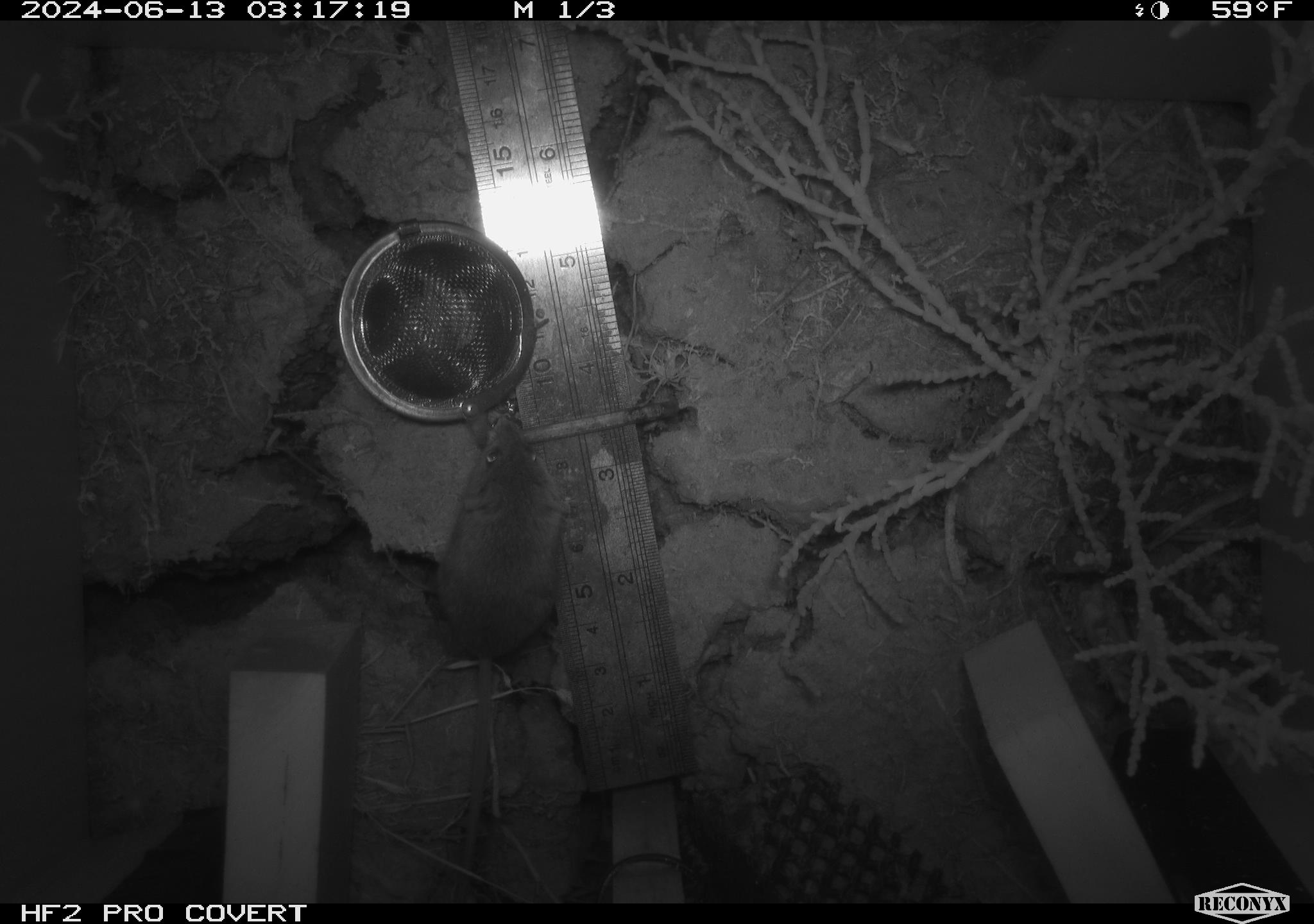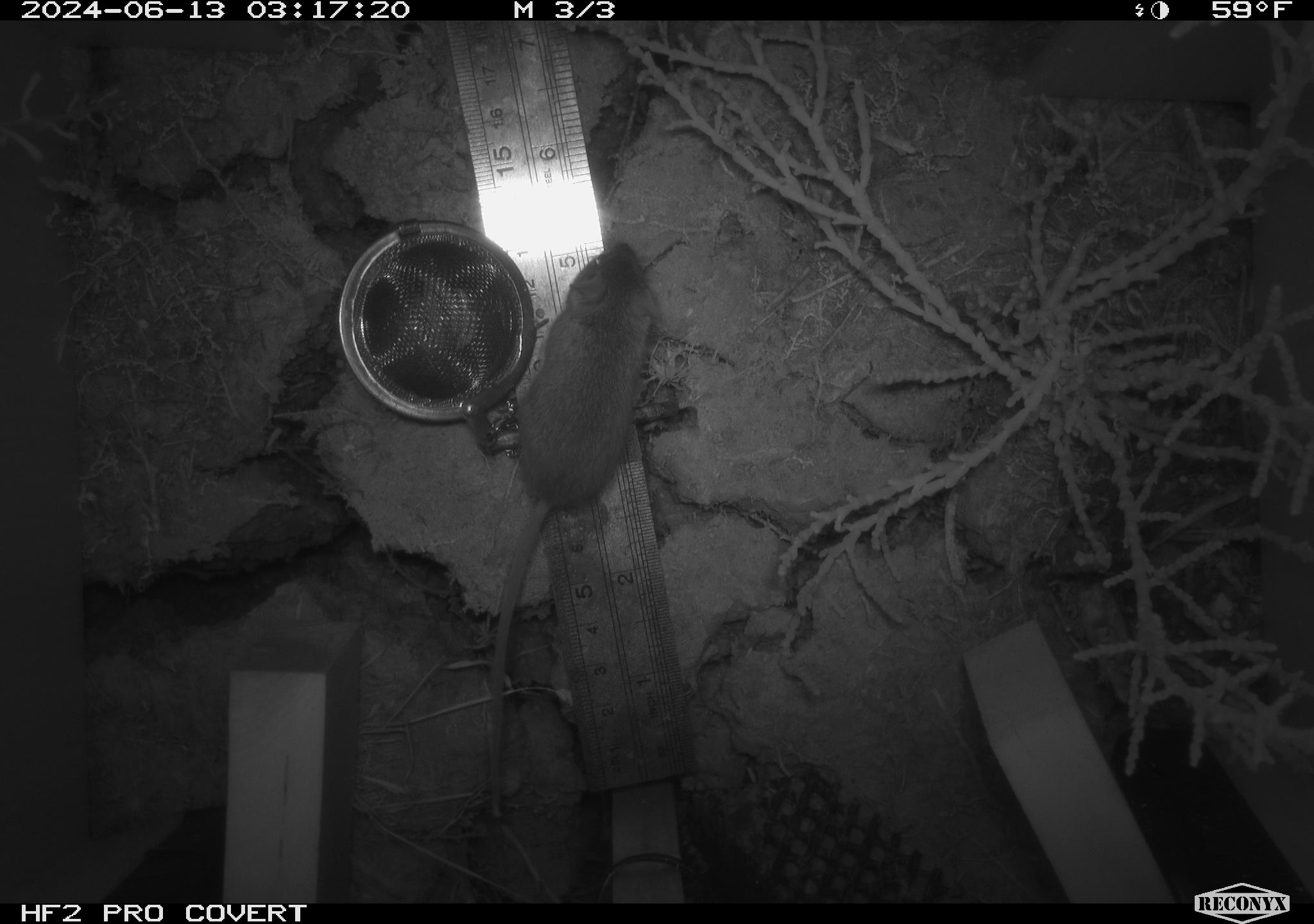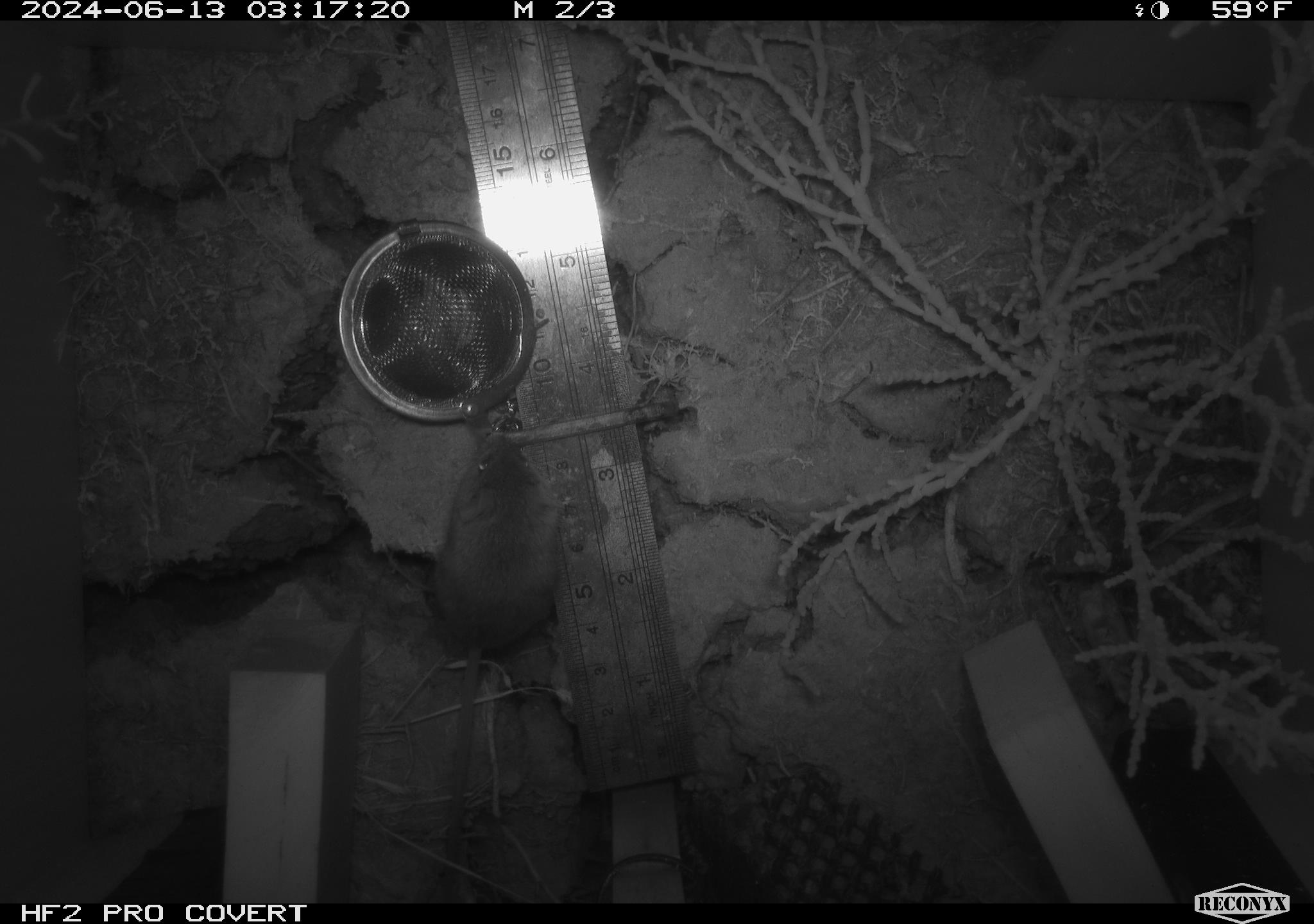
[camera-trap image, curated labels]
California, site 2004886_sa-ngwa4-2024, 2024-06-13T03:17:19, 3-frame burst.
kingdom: Animalia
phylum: Chordata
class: Mammalia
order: Rodentia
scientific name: Rodentia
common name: mouse species